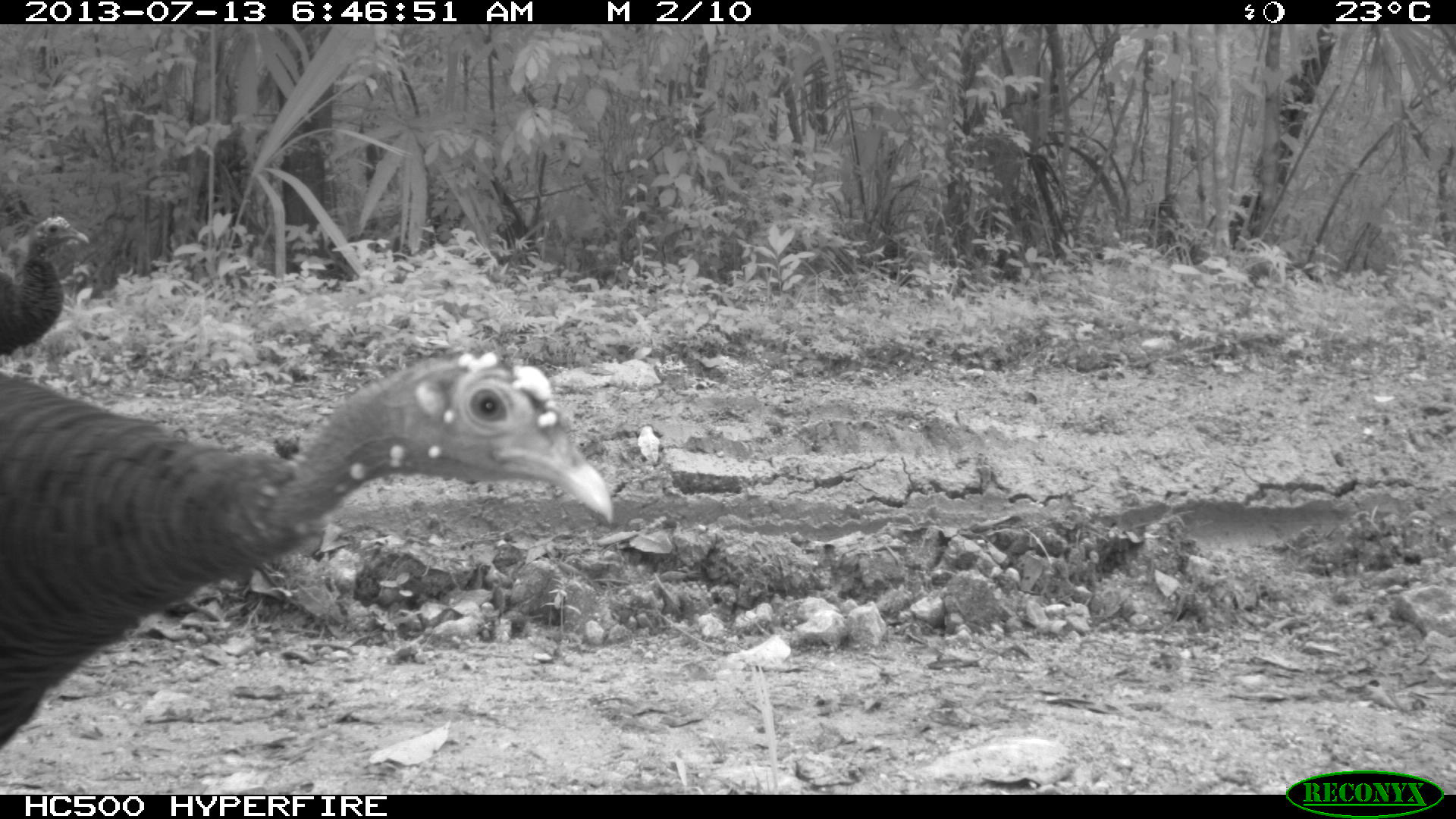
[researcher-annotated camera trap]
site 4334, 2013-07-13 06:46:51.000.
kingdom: Animalia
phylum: Chordata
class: Aves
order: Galliformes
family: Phasianidae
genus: Meleagris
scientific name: Meleagris ocellata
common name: ocellated turkey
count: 4